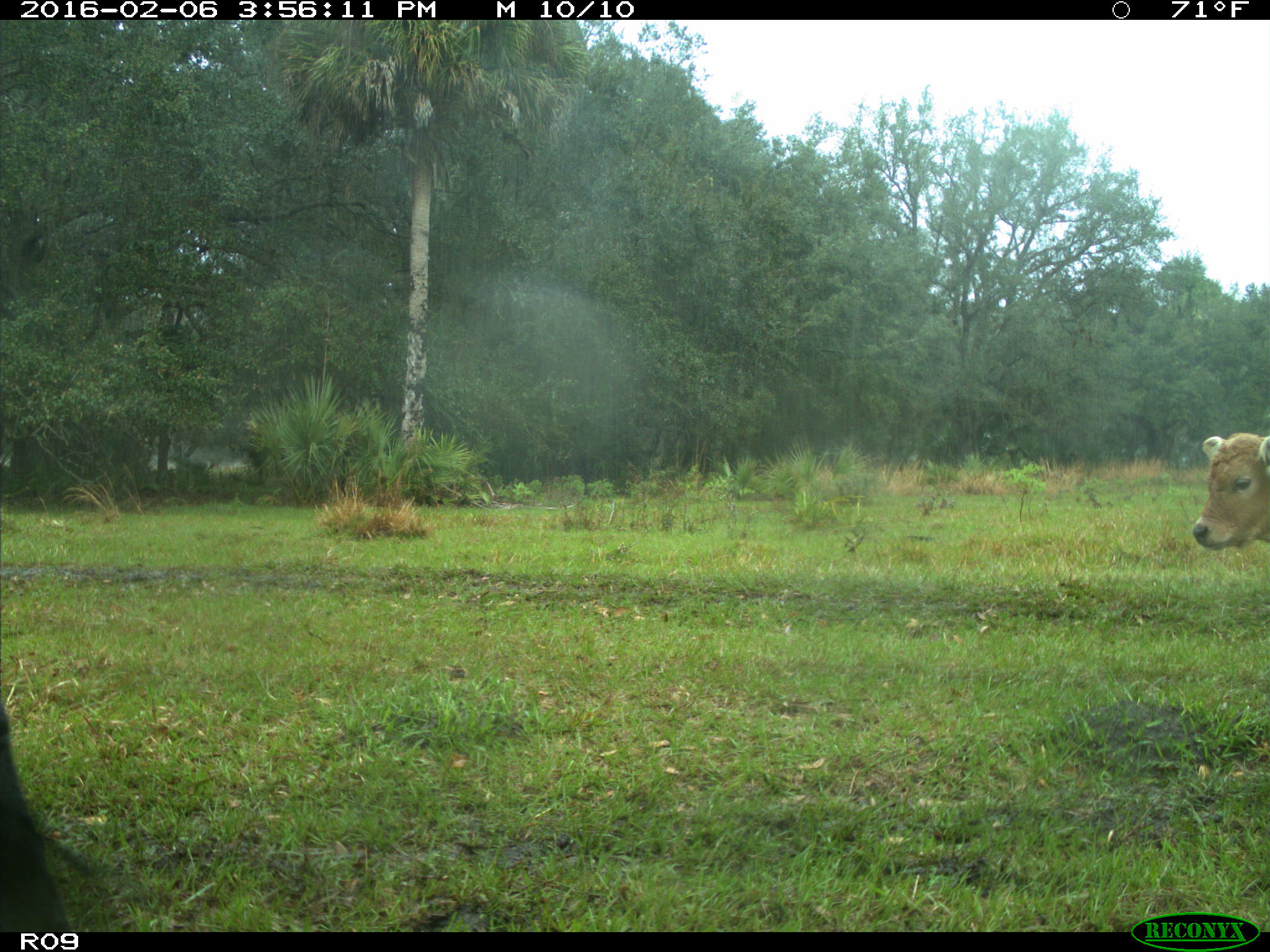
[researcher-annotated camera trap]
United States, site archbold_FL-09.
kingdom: Animalia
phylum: Chordata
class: Mammalia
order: Artiodactyla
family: Bovidae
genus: Bos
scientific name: Bos taurus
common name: domestic cow